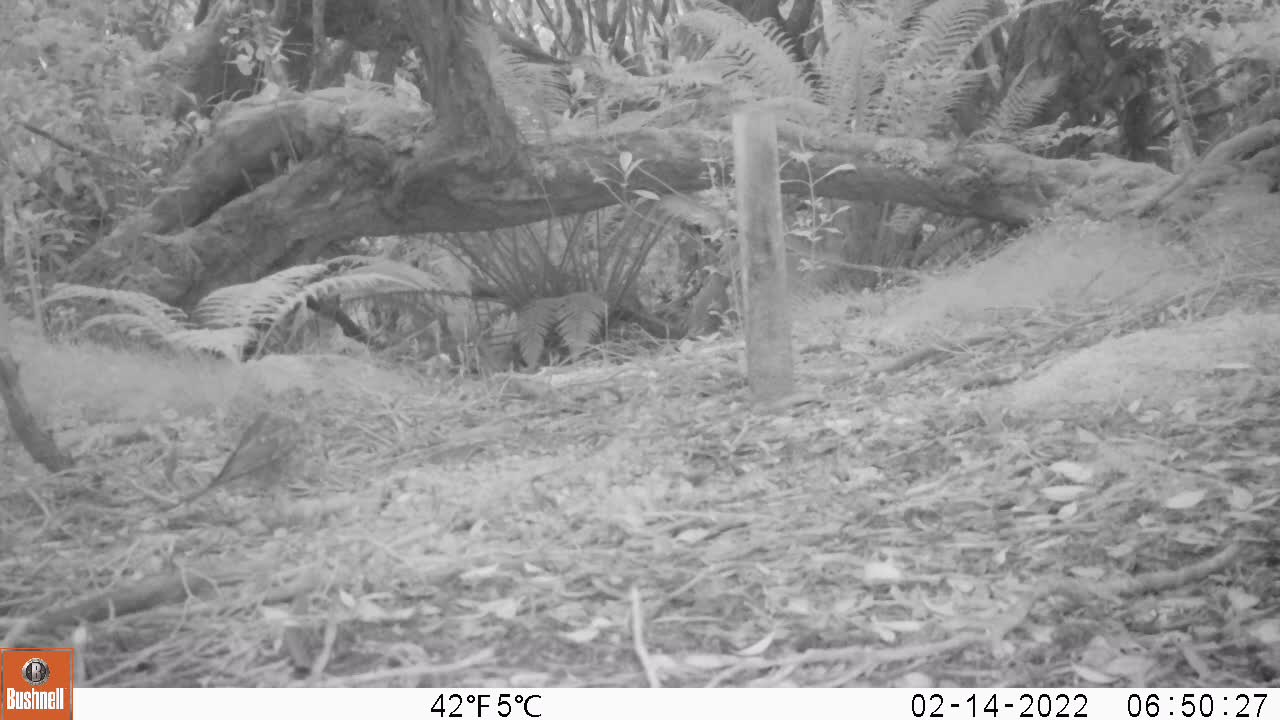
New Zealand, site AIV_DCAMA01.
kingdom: Animalia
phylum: Chordata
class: Aves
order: Passeriformes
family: Turdidae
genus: Turdus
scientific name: Turdus philomelos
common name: song thrush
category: thrush